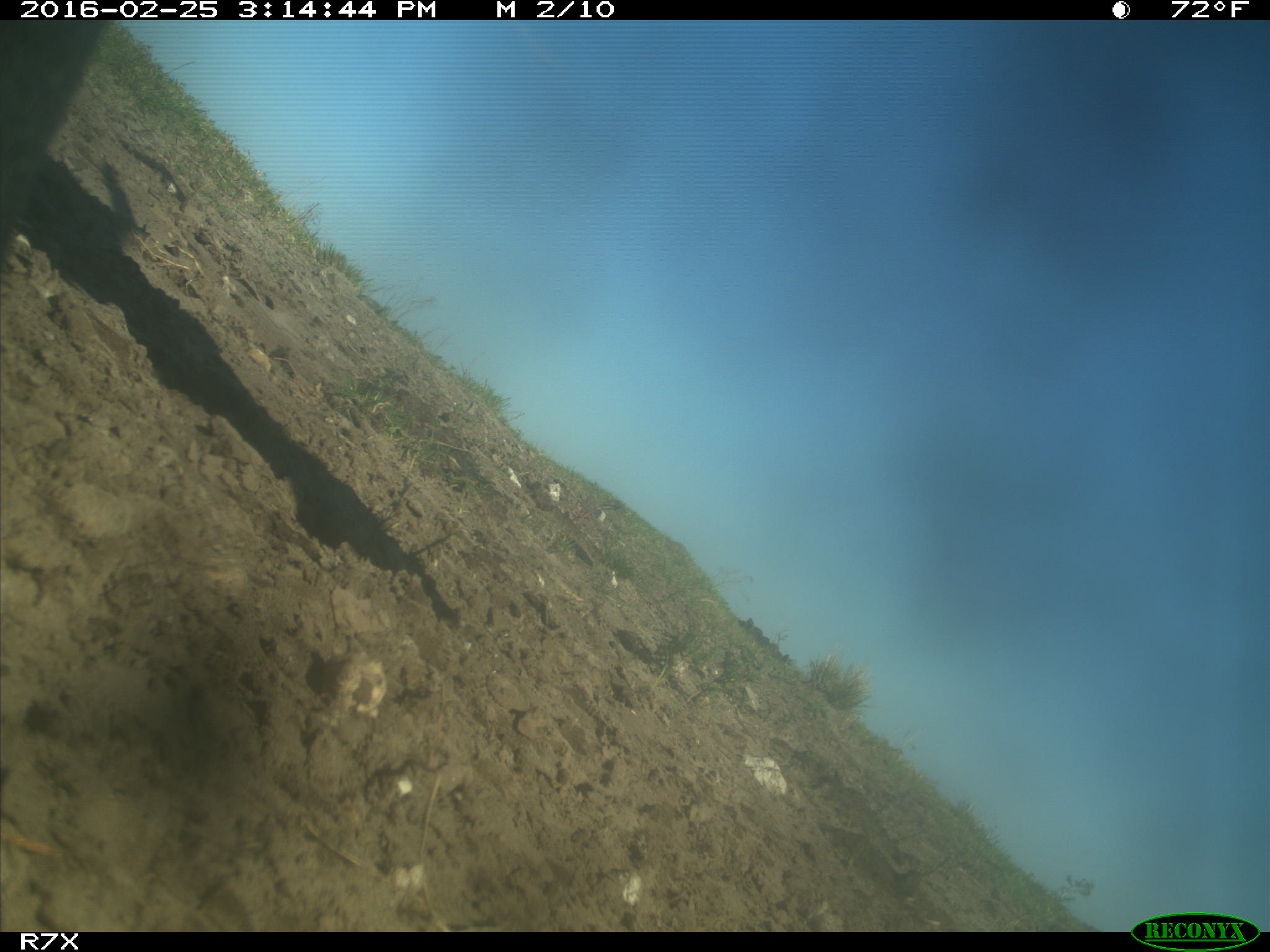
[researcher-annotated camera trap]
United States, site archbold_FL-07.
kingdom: Animalia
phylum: Chordata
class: Mammalia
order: Artiodactyla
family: Bovidae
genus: Bos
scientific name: Bos taurus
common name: domestic cow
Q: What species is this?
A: Bos taurus (domestic cow).